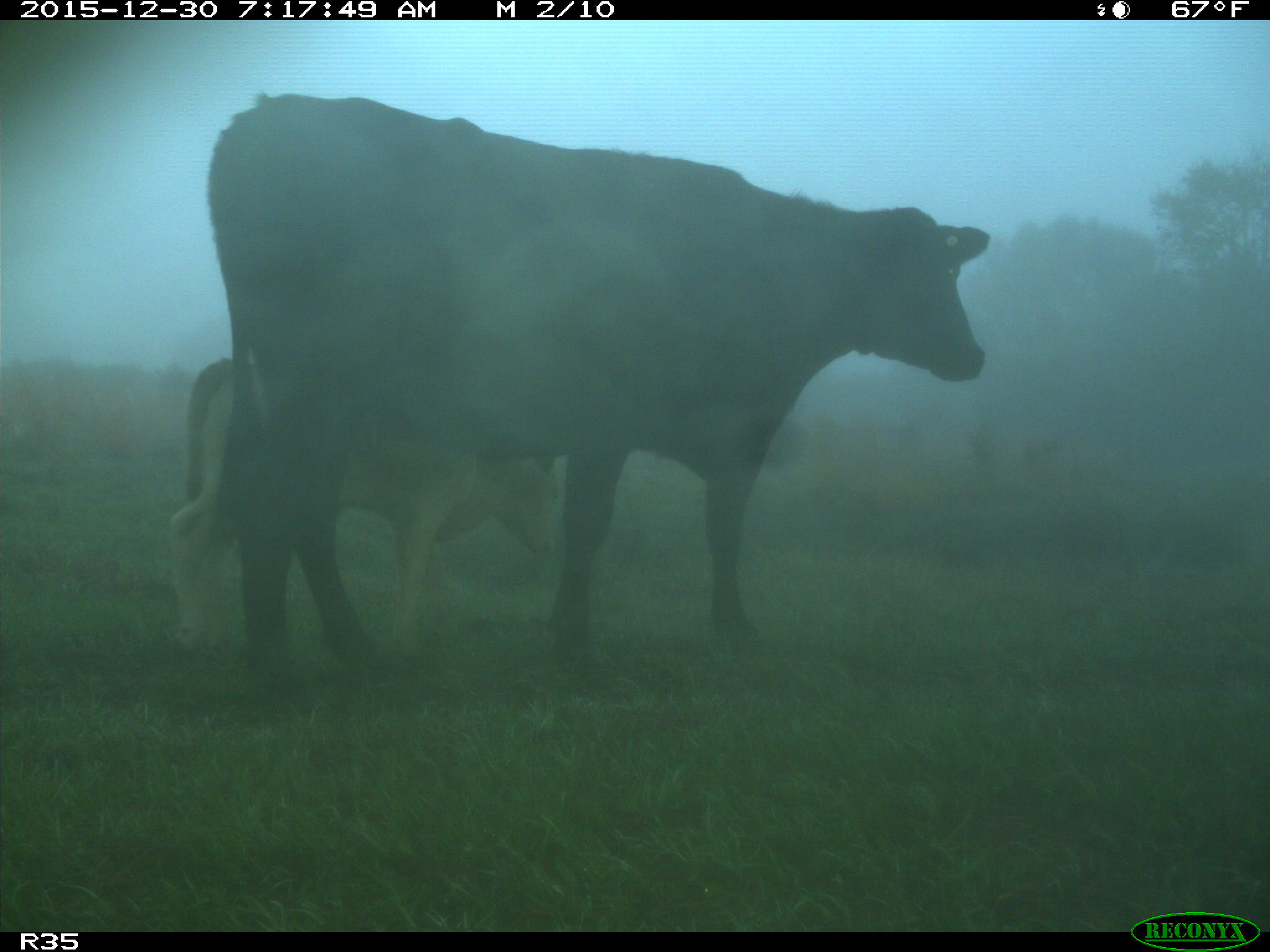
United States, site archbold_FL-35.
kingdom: Animalia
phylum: Chordata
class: Mammalia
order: Artiodactyla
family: Bovidae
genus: Bos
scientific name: Bos taurus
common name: domestic cow